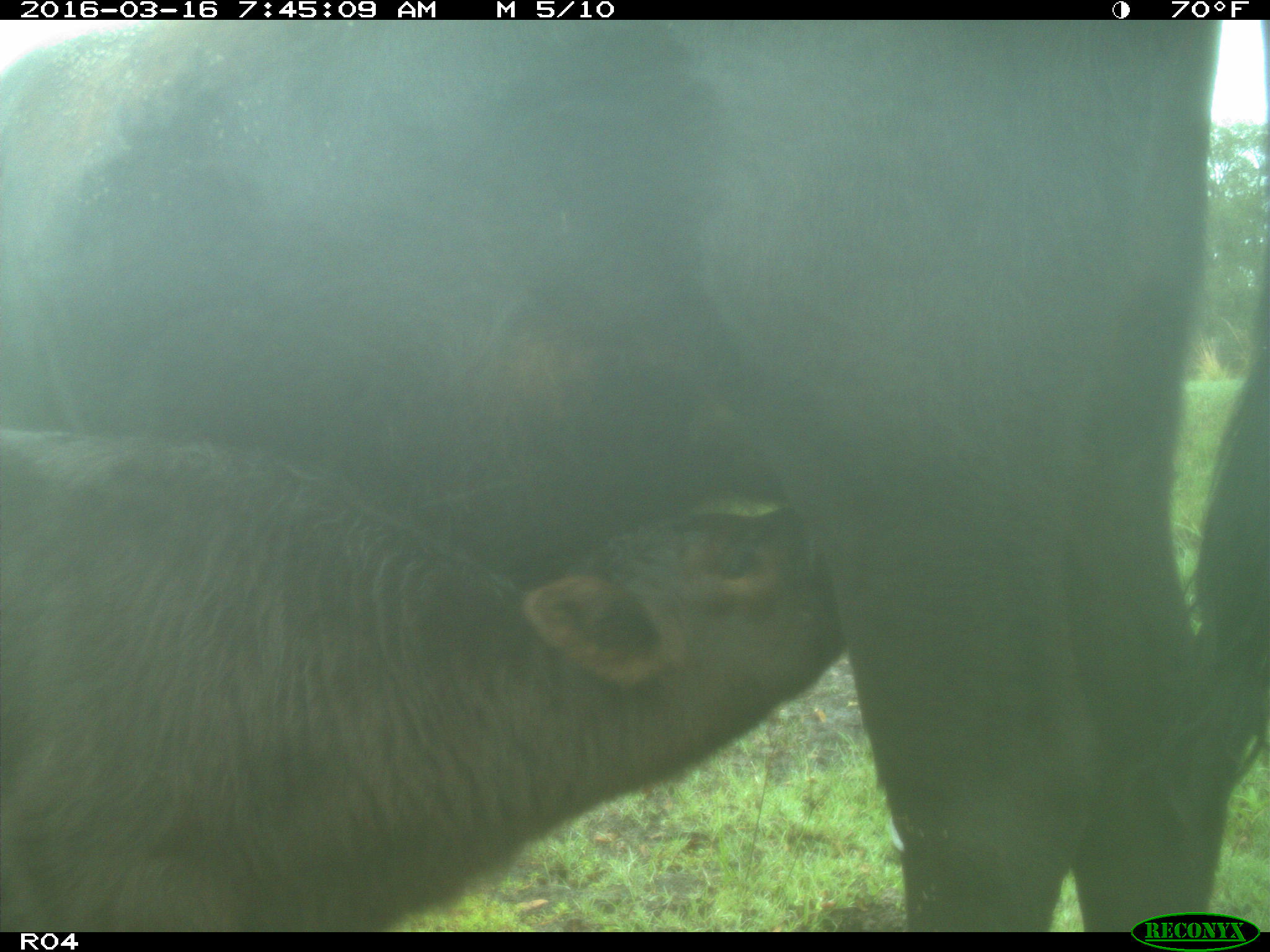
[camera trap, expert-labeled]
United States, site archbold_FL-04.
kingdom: Animalia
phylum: Chordata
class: Mammalia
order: Artiodactyla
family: Bovidae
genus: Bos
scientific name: Bos taurus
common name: domestic cow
Bos taurus (domestic cow).